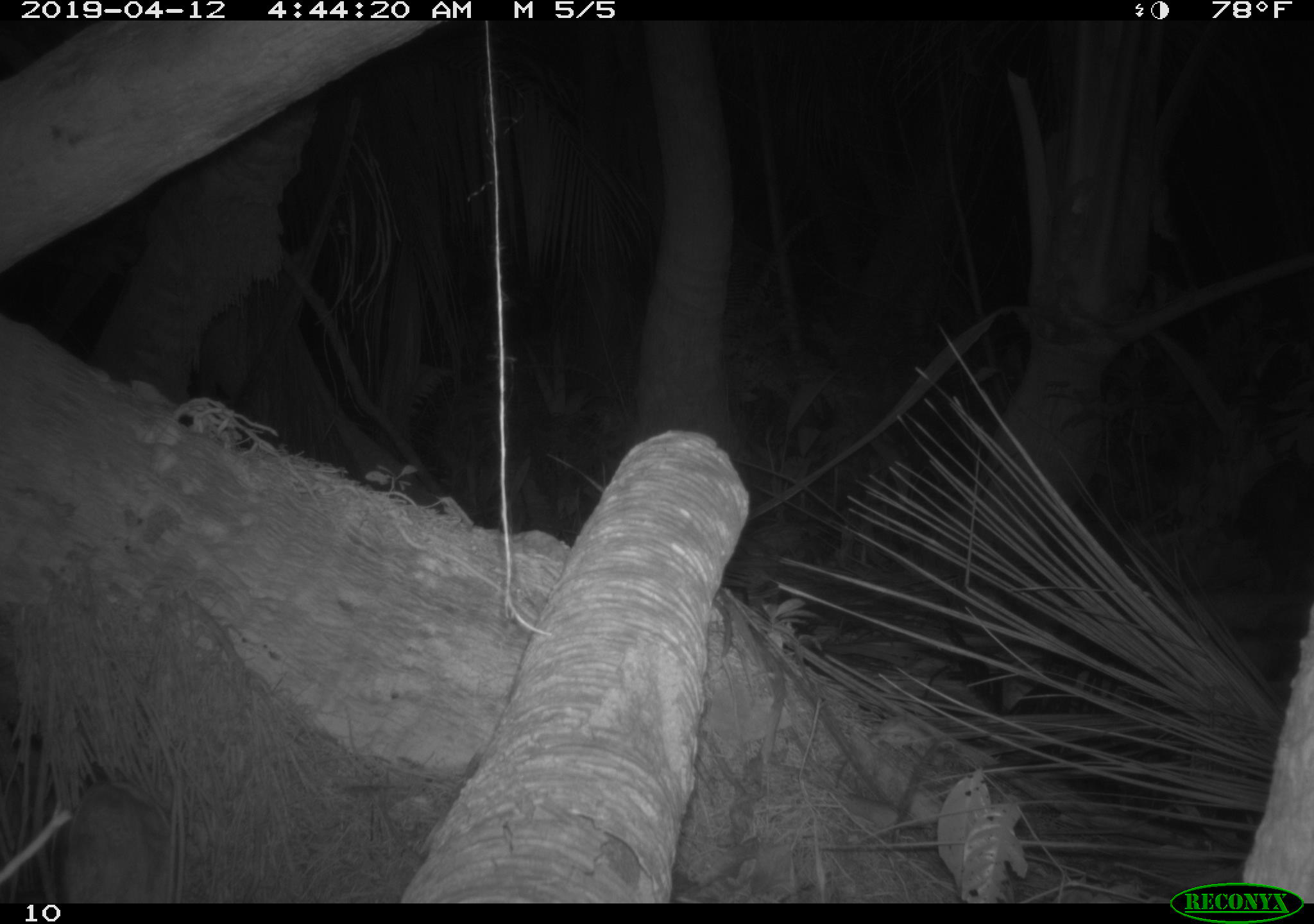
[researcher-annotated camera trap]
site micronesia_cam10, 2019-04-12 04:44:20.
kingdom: Animalia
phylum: Chordata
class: Mammalia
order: Artiodactyla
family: Suidae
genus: Sus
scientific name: Sus scrofa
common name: pig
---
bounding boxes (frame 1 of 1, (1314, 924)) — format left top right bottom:
pig: 1220 449 1314 601